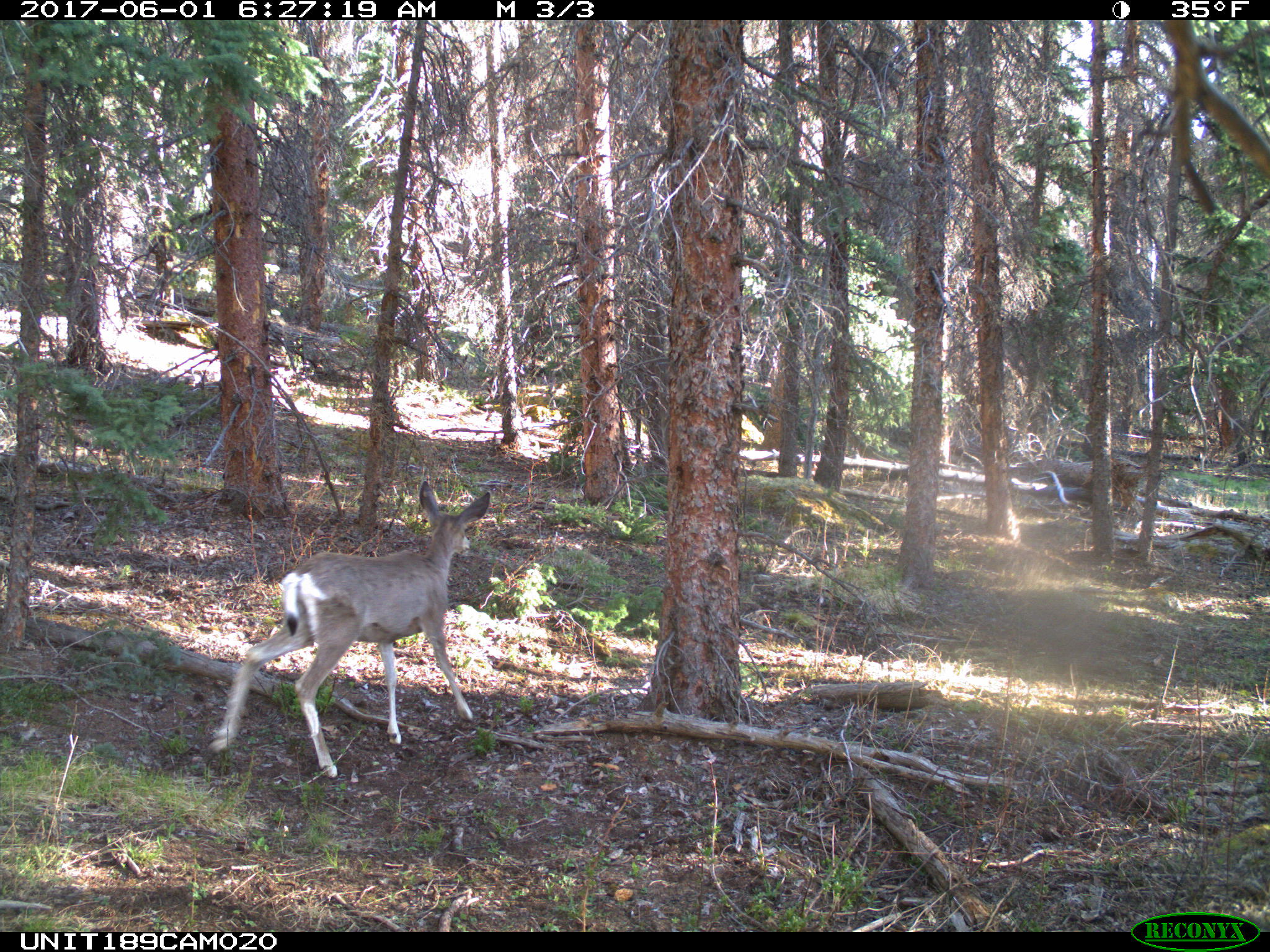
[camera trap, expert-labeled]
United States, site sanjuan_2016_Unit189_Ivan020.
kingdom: Animalia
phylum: Chordata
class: Mammalia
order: Artiodactyla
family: Cervidae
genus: Odocoileus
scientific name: Odocoileus hemionus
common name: mule deer